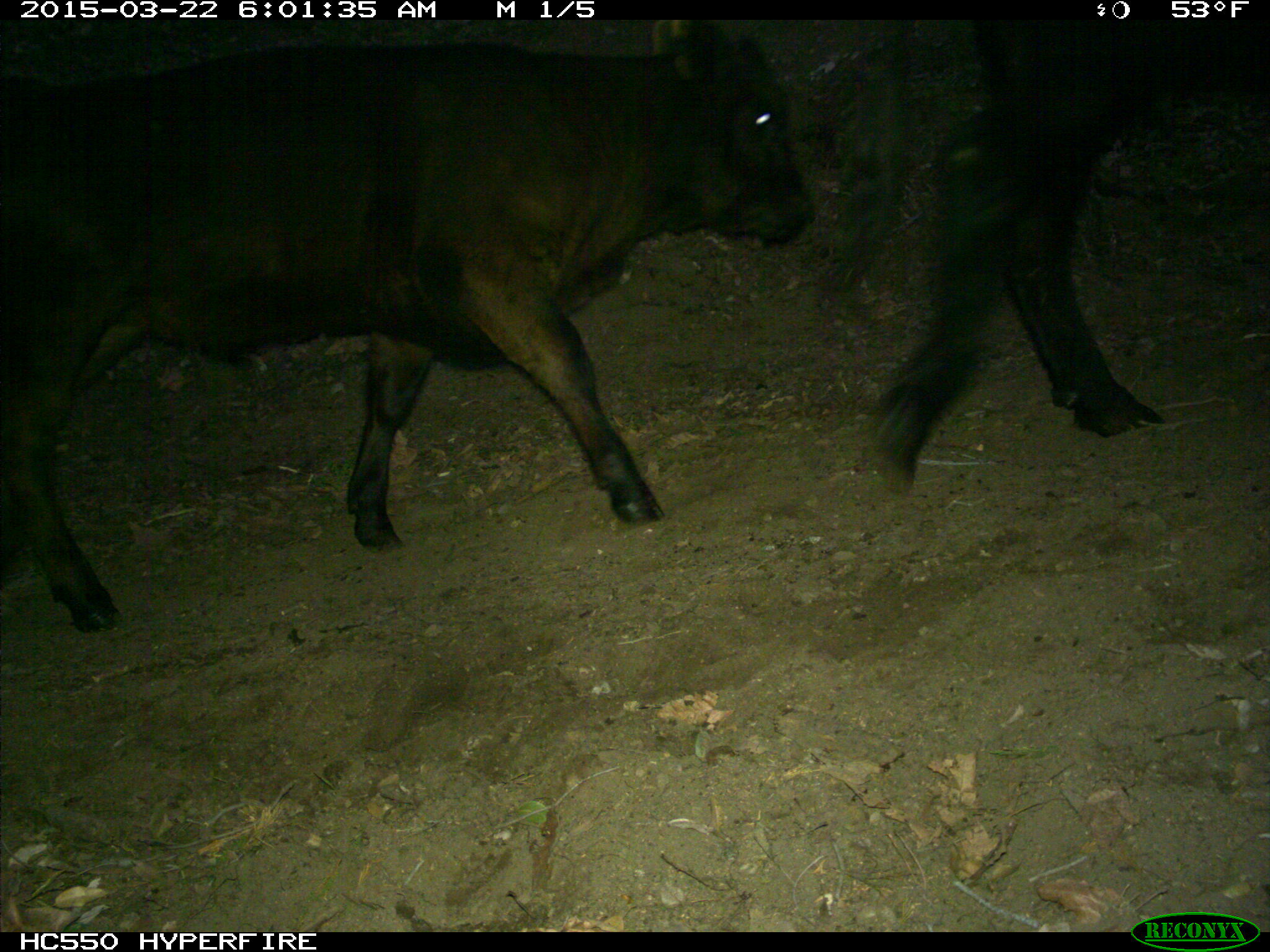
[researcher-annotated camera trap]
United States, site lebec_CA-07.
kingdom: Animalia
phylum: Chordata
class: Mammalia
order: Artiodactyla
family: Bovidae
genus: Bos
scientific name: Bos taurus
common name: domestic cow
Bos taurus (domestic cow).